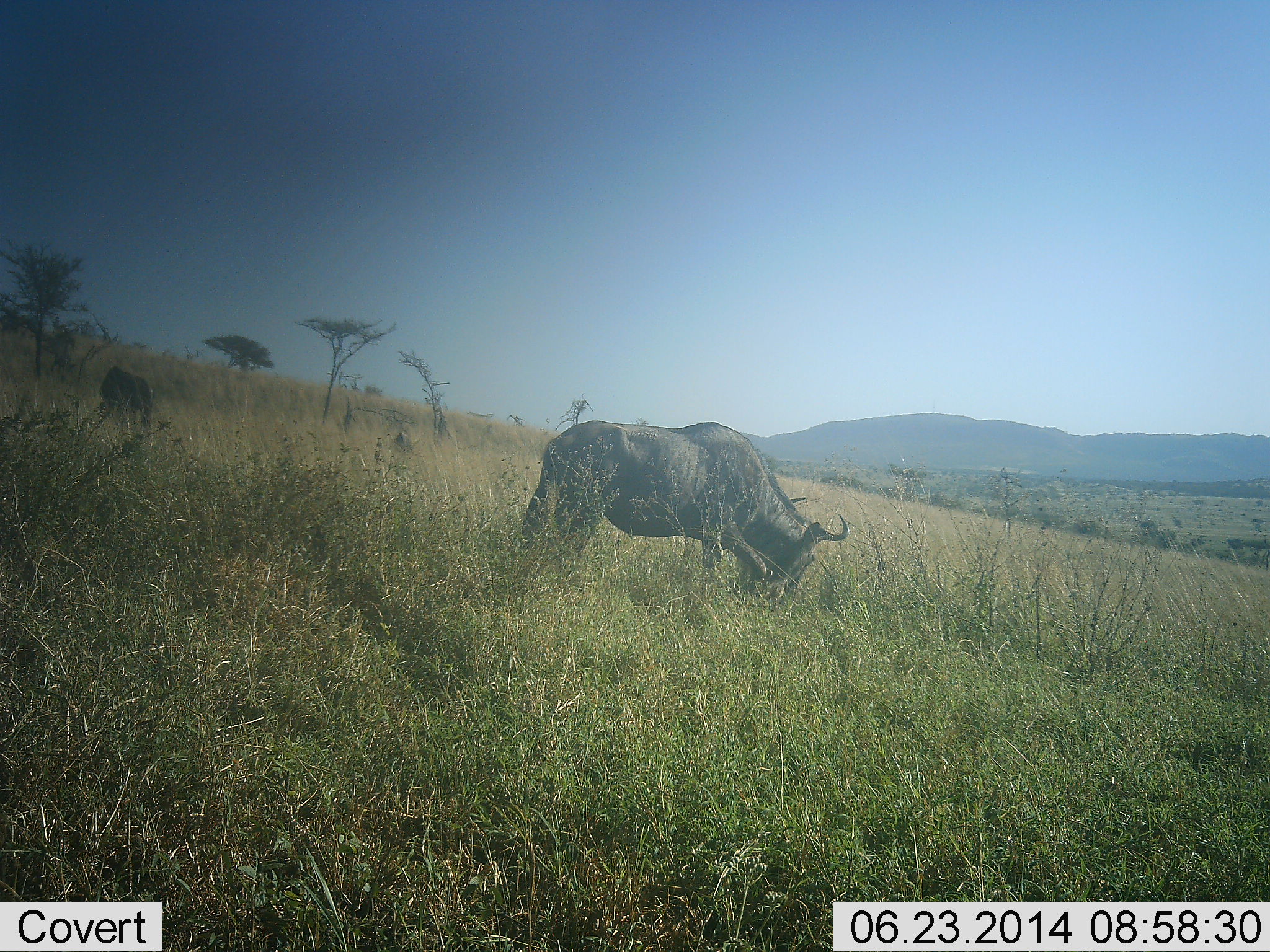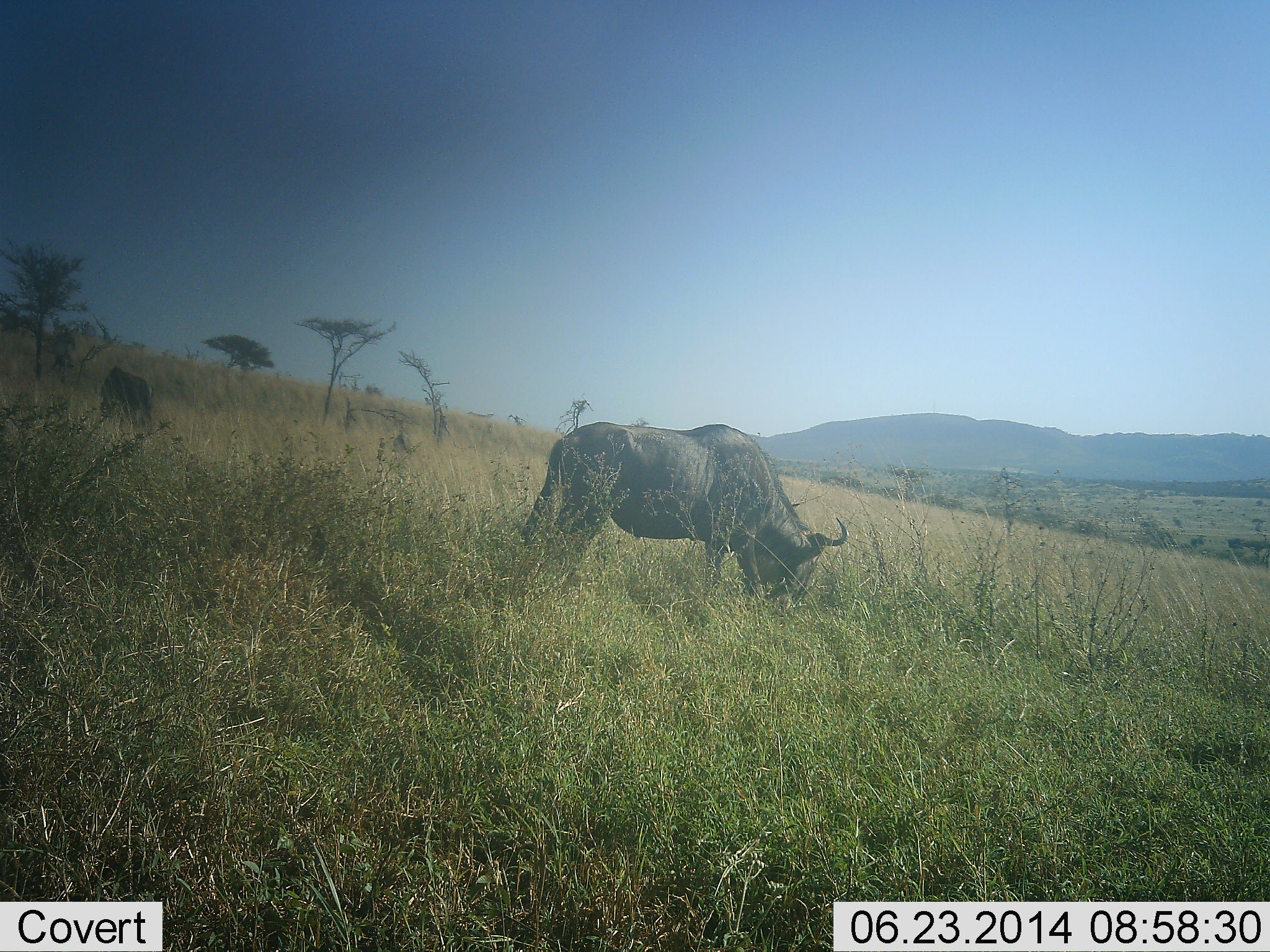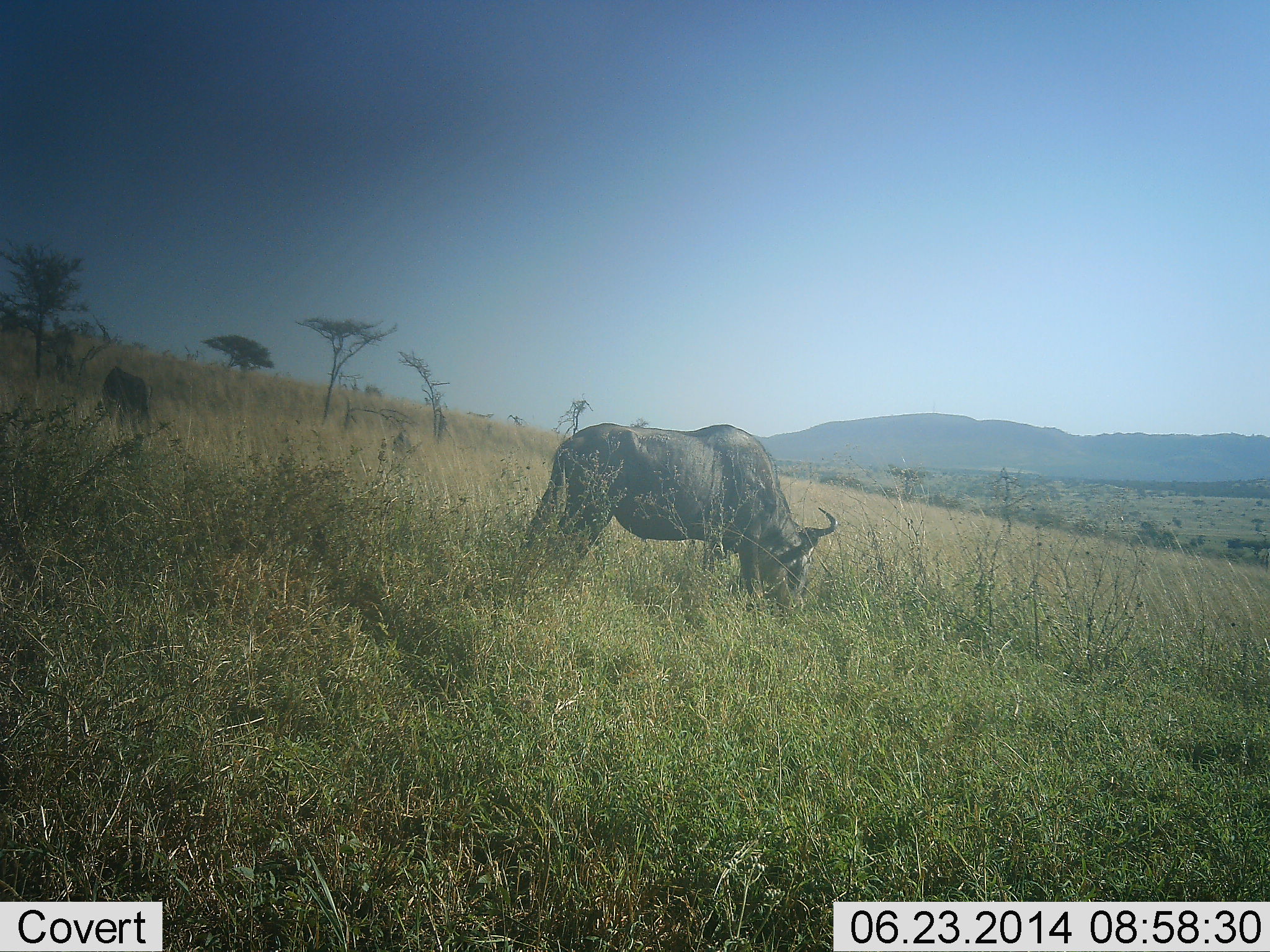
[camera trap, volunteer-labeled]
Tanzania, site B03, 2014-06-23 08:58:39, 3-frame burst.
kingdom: Animalia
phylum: Chordata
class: Mammalia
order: Artiodactyla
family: Bovidae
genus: Connochaetes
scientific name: Connochaetes taurinus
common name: blue wildebeest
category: wildebeest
Wildebeest (blue wildebeest) (Connochaetes taurinus), count 2. Behavior (volunteer vote fractions): standing 20%, resting 0%, moving 0%, interacting 0%. Young present (vote fraction): 0%. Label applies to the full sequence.